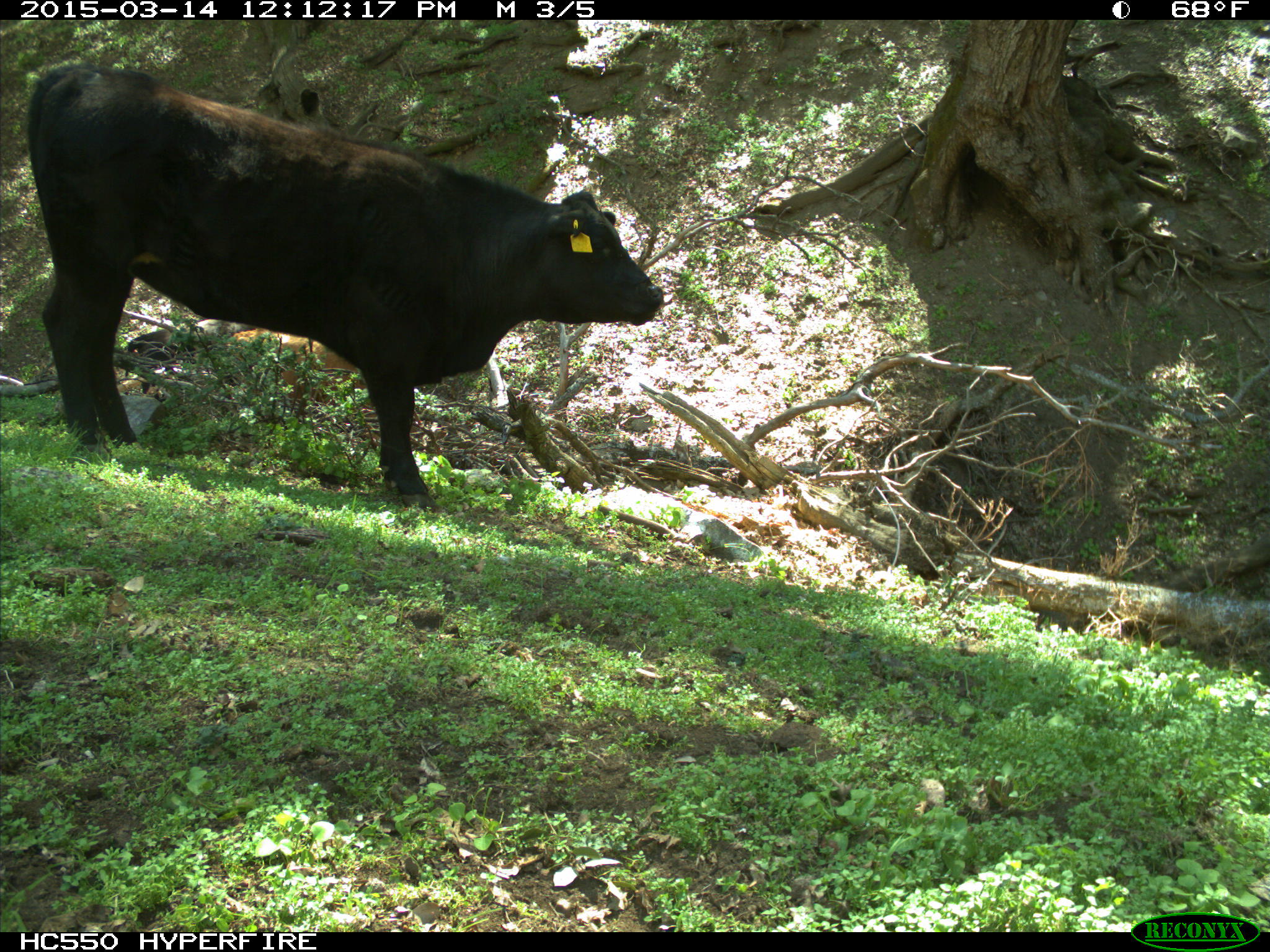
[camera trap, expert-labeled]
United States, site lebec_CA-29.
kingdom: Animalia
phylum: Chordata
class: Mammalia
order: Artiodactyla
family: Bovidae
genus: Bos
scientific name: Bos taurus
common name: domestic cow